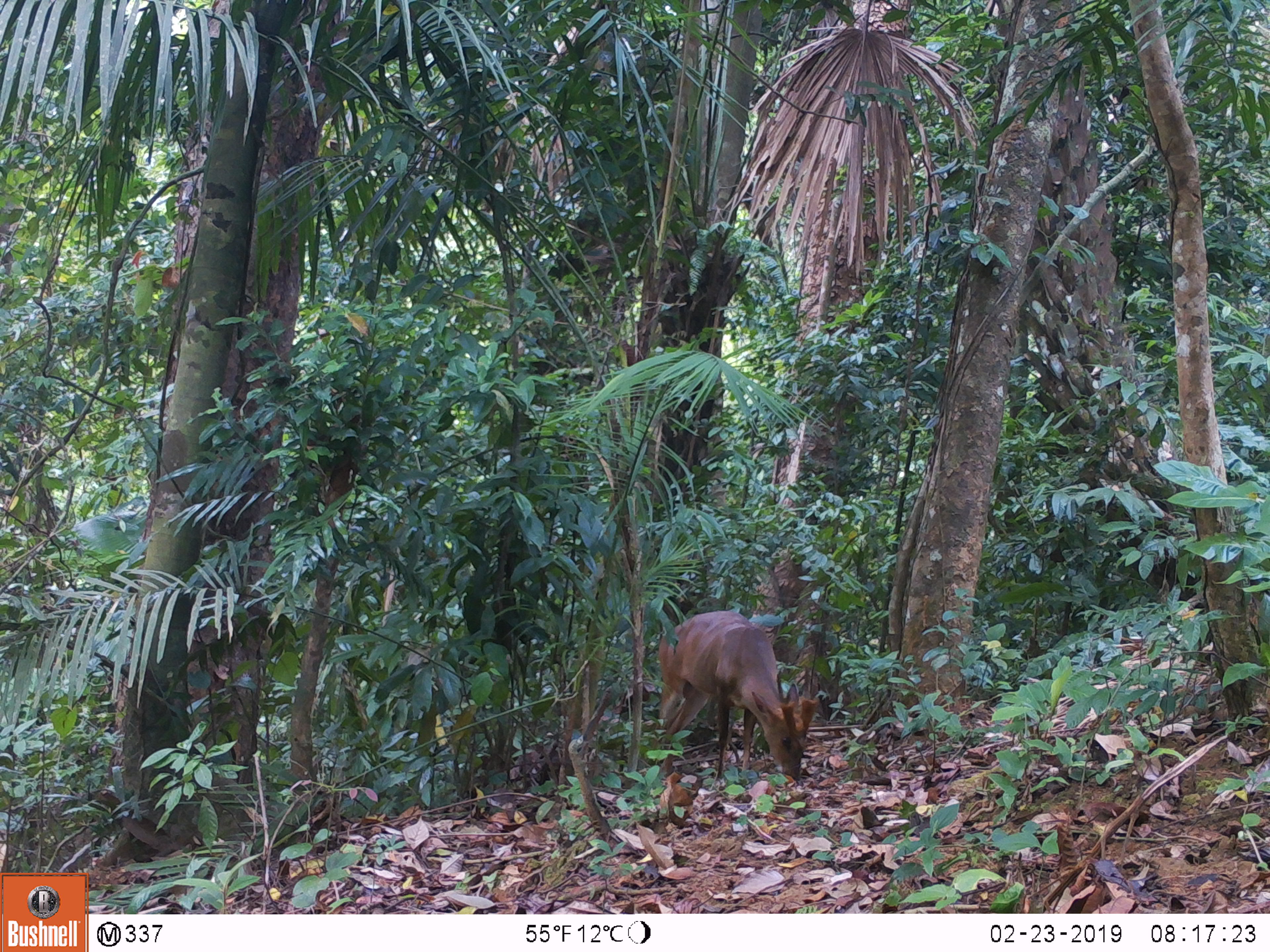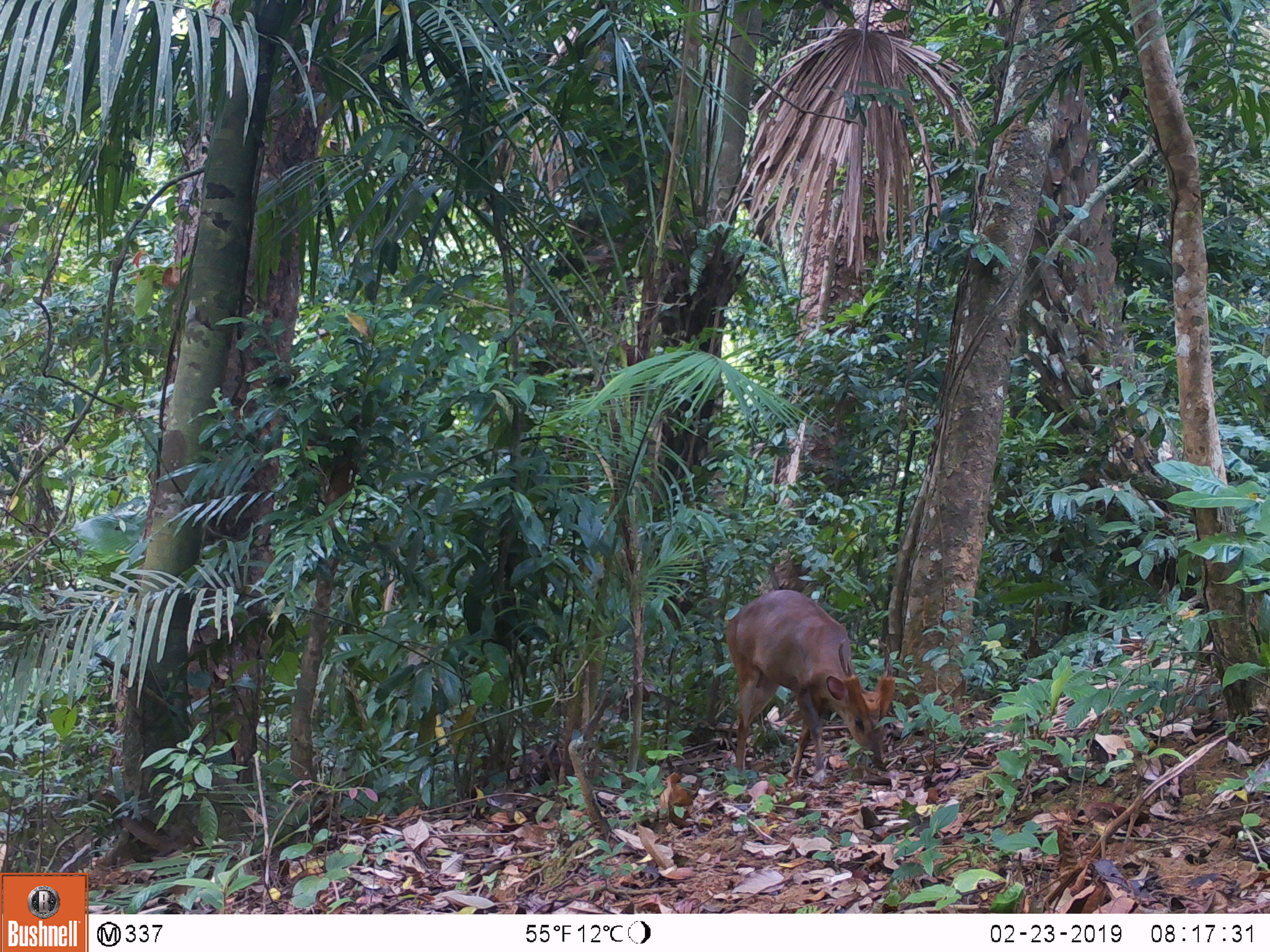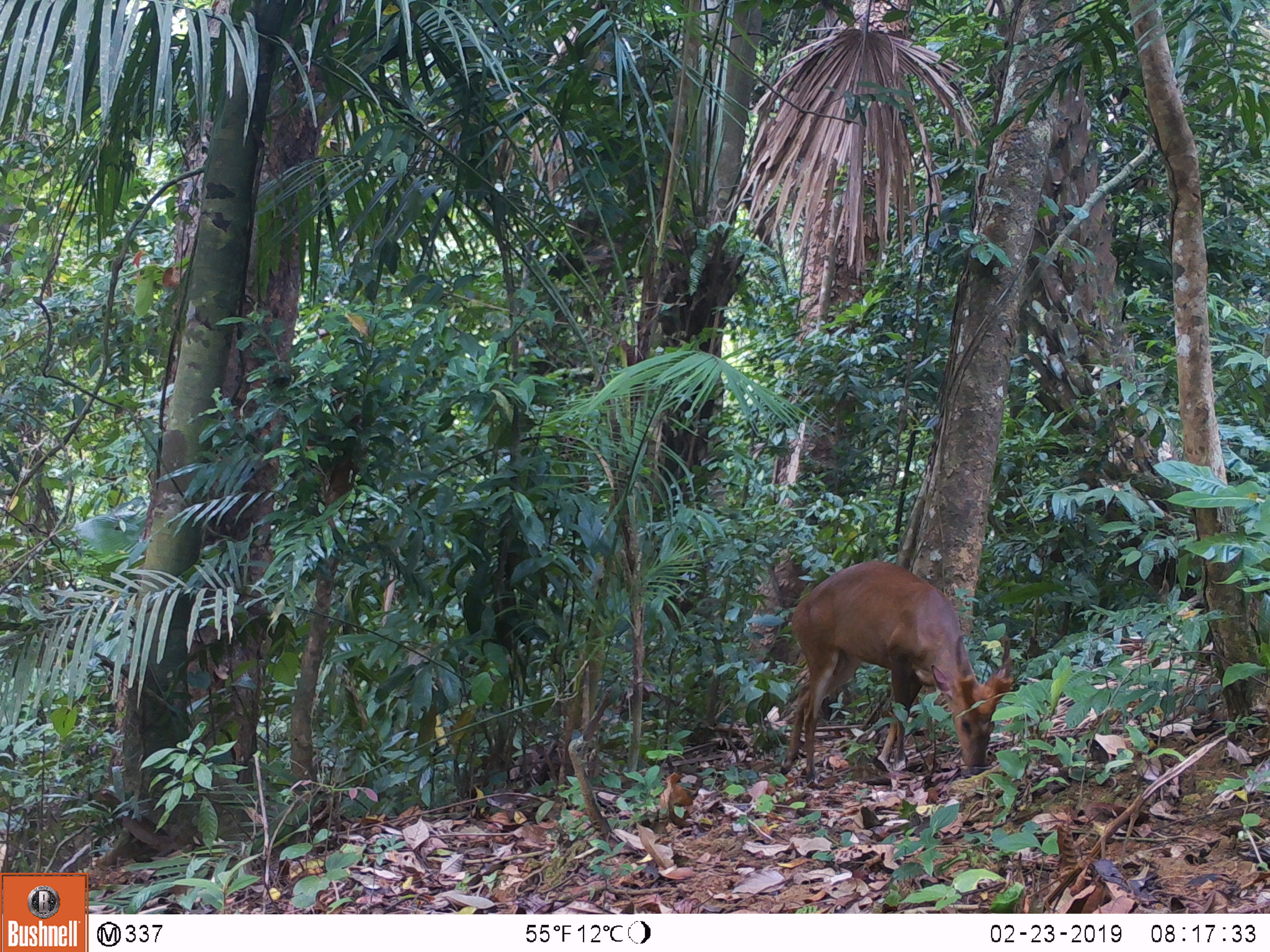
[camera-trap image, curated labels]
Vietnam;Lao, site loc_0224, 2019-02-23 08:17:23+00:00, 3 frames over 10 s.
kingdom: Animalia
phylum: Chordata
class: Mammalia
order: Artiodactyla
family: Cervidae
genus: Muntiacus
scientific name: Muntiacus vuquangensis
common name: large-antlered muntjac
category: large antlered muntjac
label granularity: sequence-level